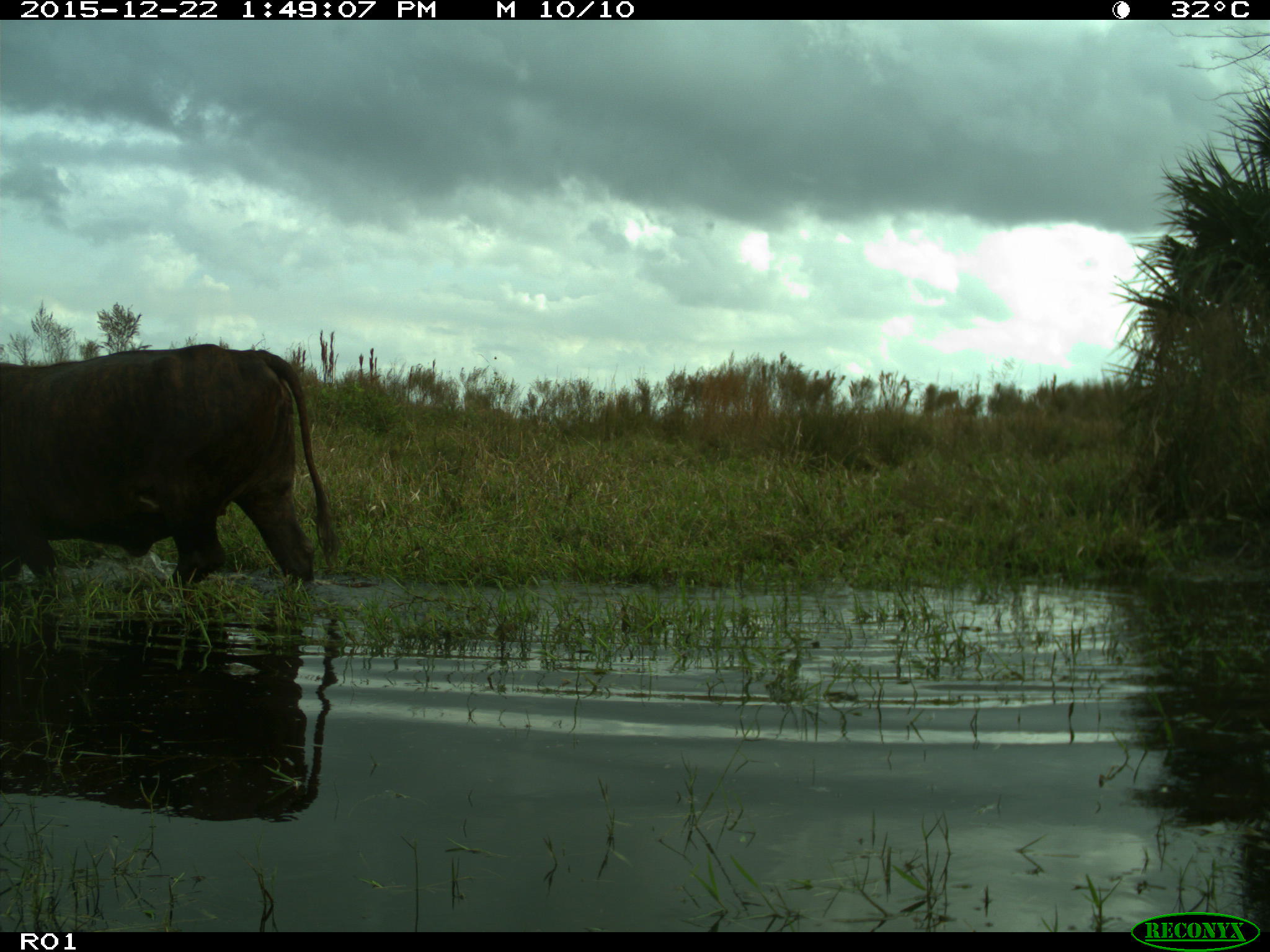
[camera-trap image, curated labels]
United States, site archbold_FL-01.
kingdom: Animalia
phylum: Chordata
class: Mammalia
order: Artiodactyla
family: Bovidae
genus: Bos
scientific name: Bos taurus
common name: domestic cow